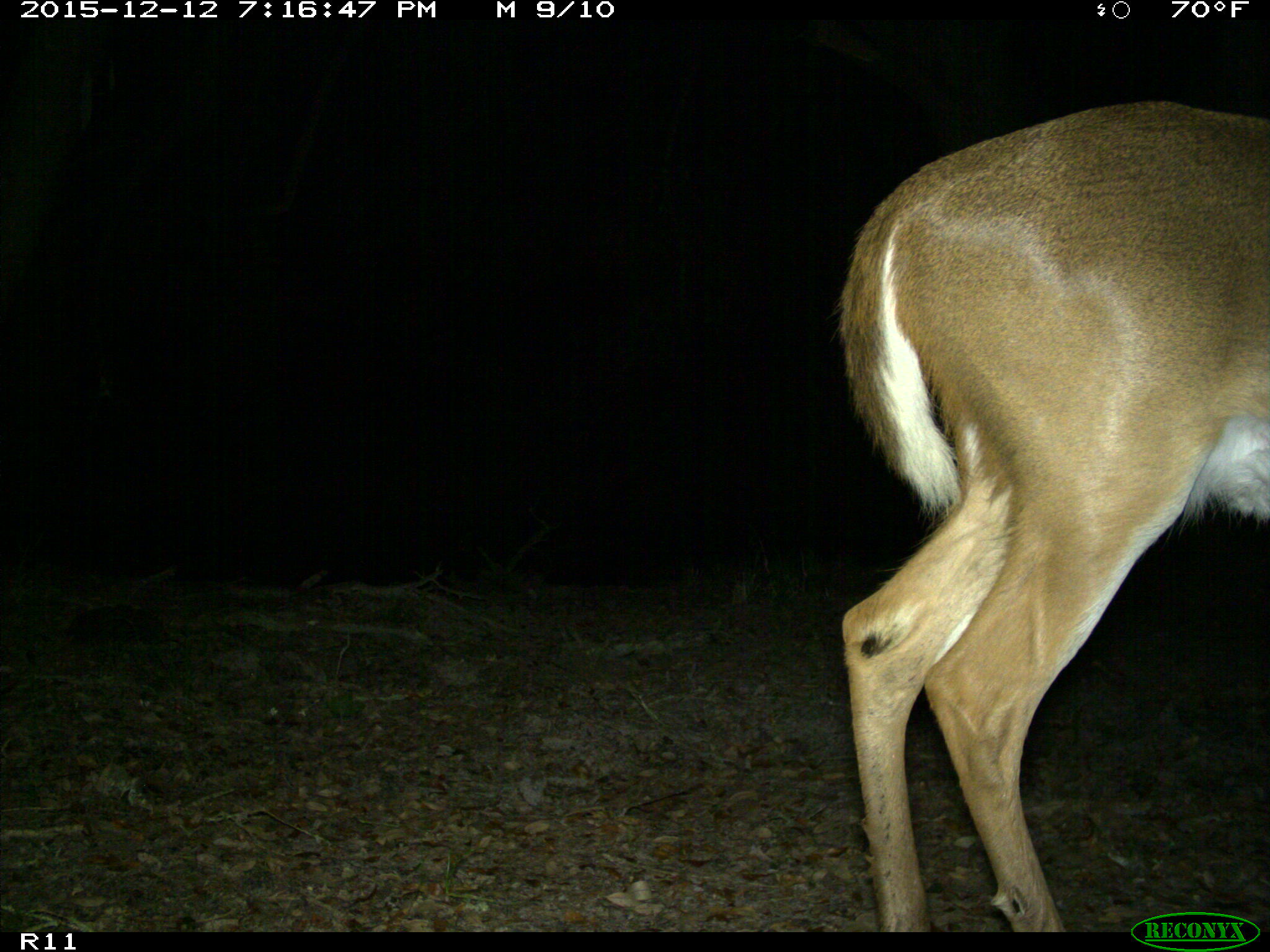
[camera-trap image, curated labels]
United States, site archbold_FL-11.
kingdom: Animalia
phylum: Chordata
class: Mammalia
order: Artiodactyla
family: Cervidae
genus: Odocoileus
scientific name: Odocoileus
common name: deer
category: unidentified deer